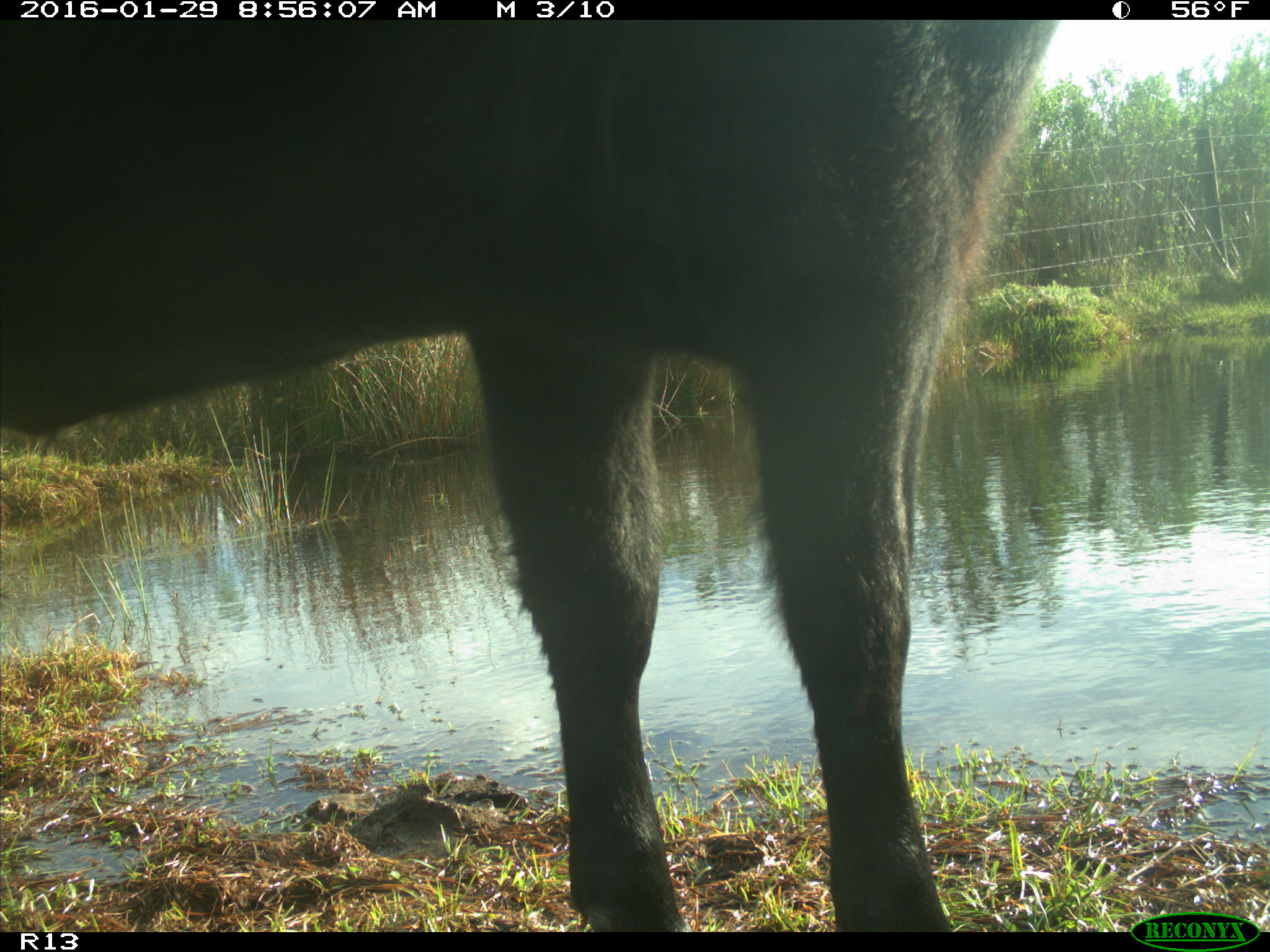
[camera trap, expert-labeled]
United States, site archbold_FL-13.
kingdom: Animalia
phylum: Chordata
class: Mammalia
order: Artiodactyla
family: Bovidae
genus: Bos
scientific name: Bos taurus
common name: domestic cow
Bos taurus (domestic cow).